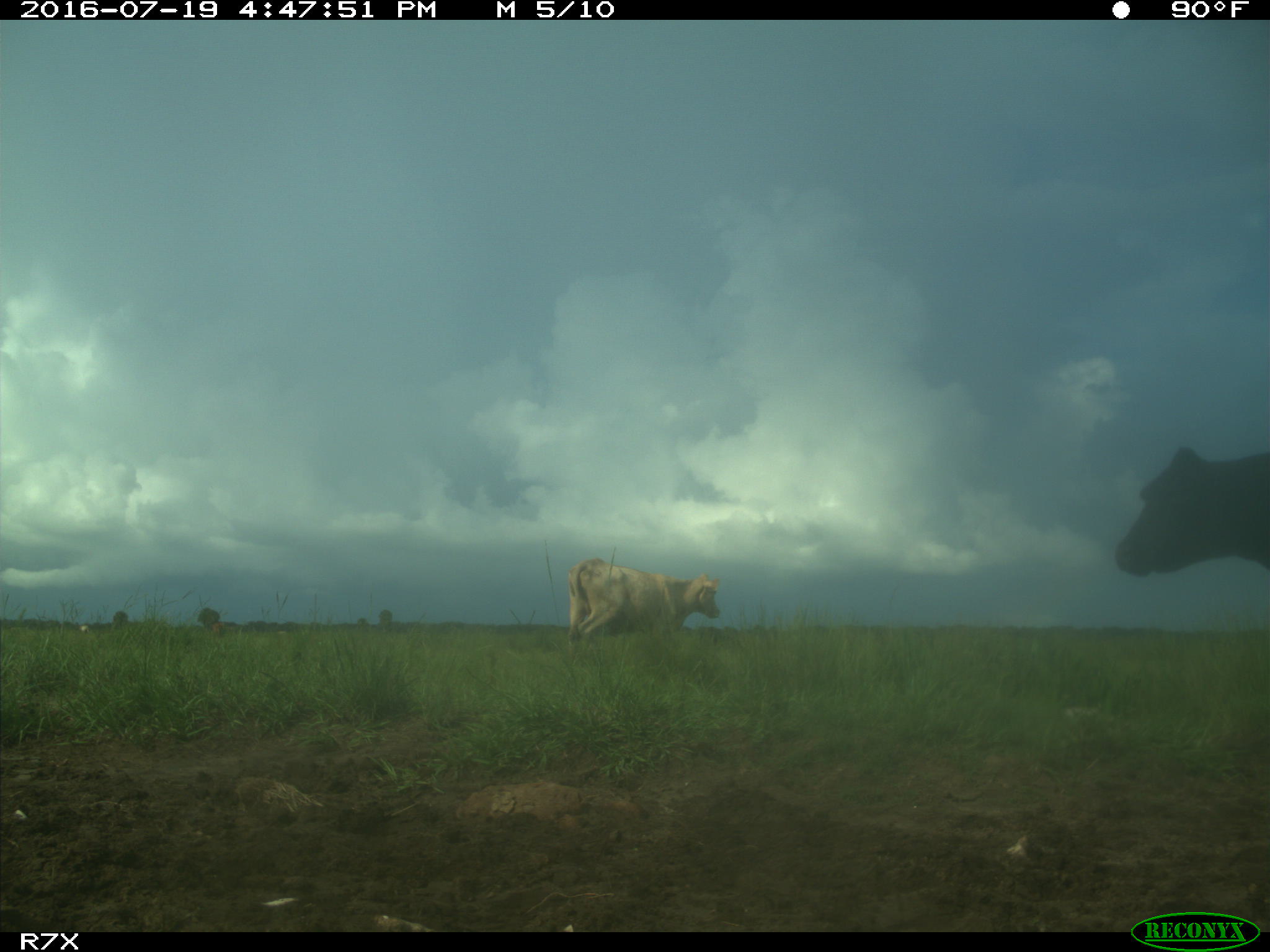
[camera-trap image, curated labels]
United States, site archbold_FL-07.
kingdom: Animalia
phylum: Chordata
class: Mammalia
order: Artiodactyla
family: Bovidae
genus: Bos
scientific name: Bos taurus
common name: domestic cow